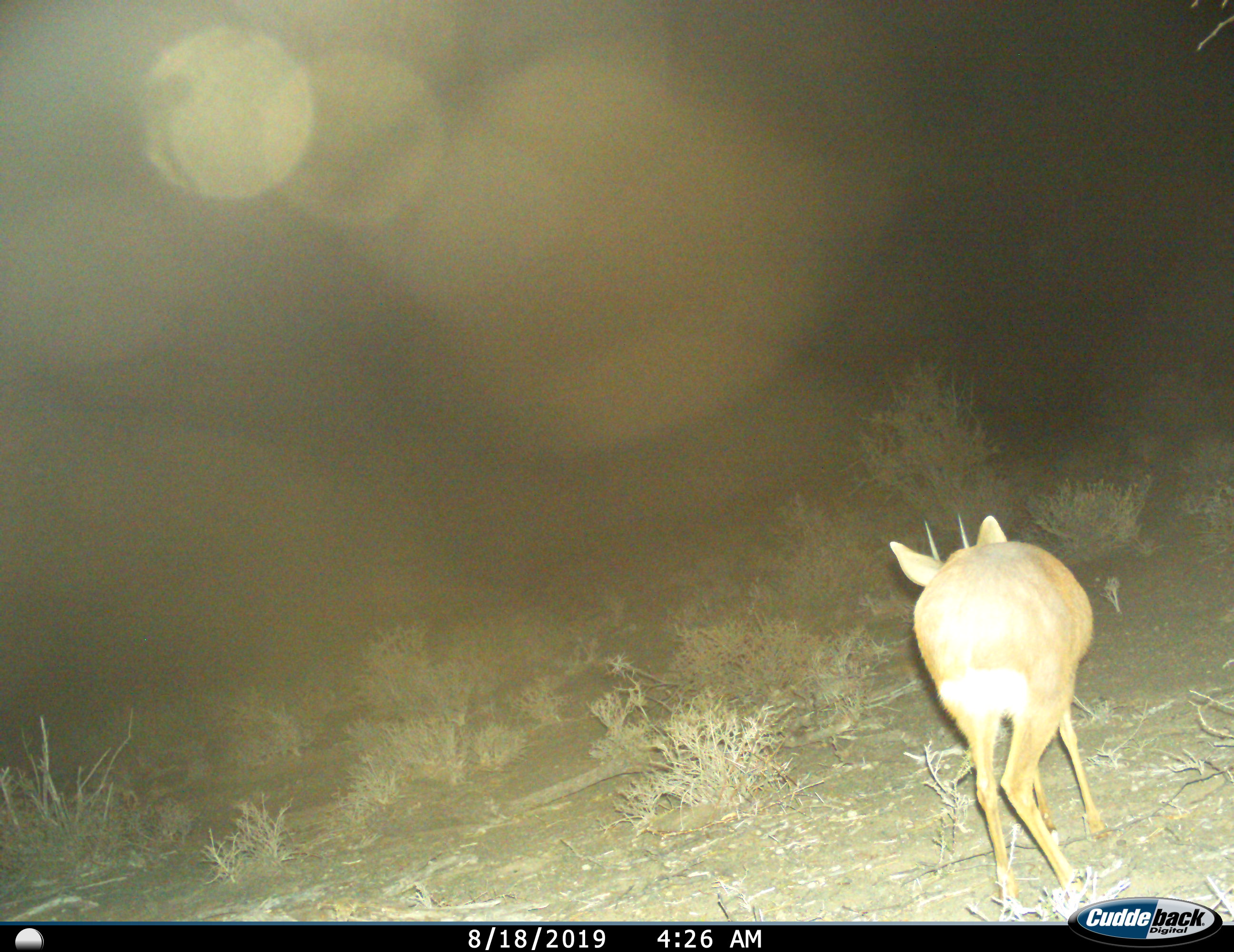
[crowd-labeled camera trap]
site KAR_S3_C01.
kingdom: Animalia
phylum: Chordata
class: Mammalia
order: Artiodactyla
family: Bovidae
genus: Sylvicapra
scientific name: Sylvicapra grimmia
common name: common duiker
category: duikercommongrey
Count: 1.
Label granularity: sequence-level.